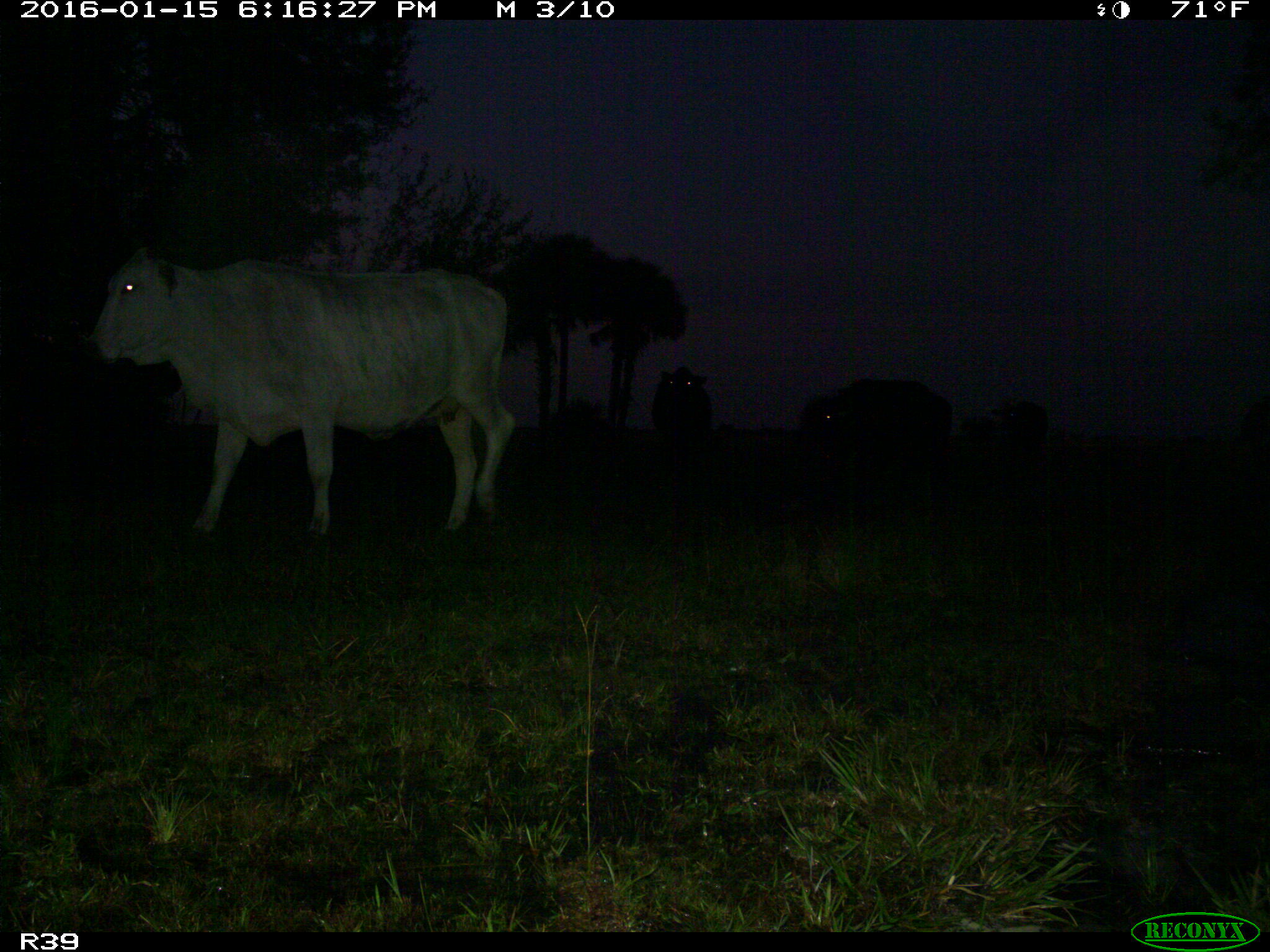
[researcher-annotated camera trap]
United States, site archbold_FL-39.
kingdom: Animalia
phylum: Chordata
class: Mammalia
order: Artiodactyla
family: Bovidae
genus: Bos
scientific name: Bos taurus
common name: domestic cow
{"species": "Bos taurus (domestic cow)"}